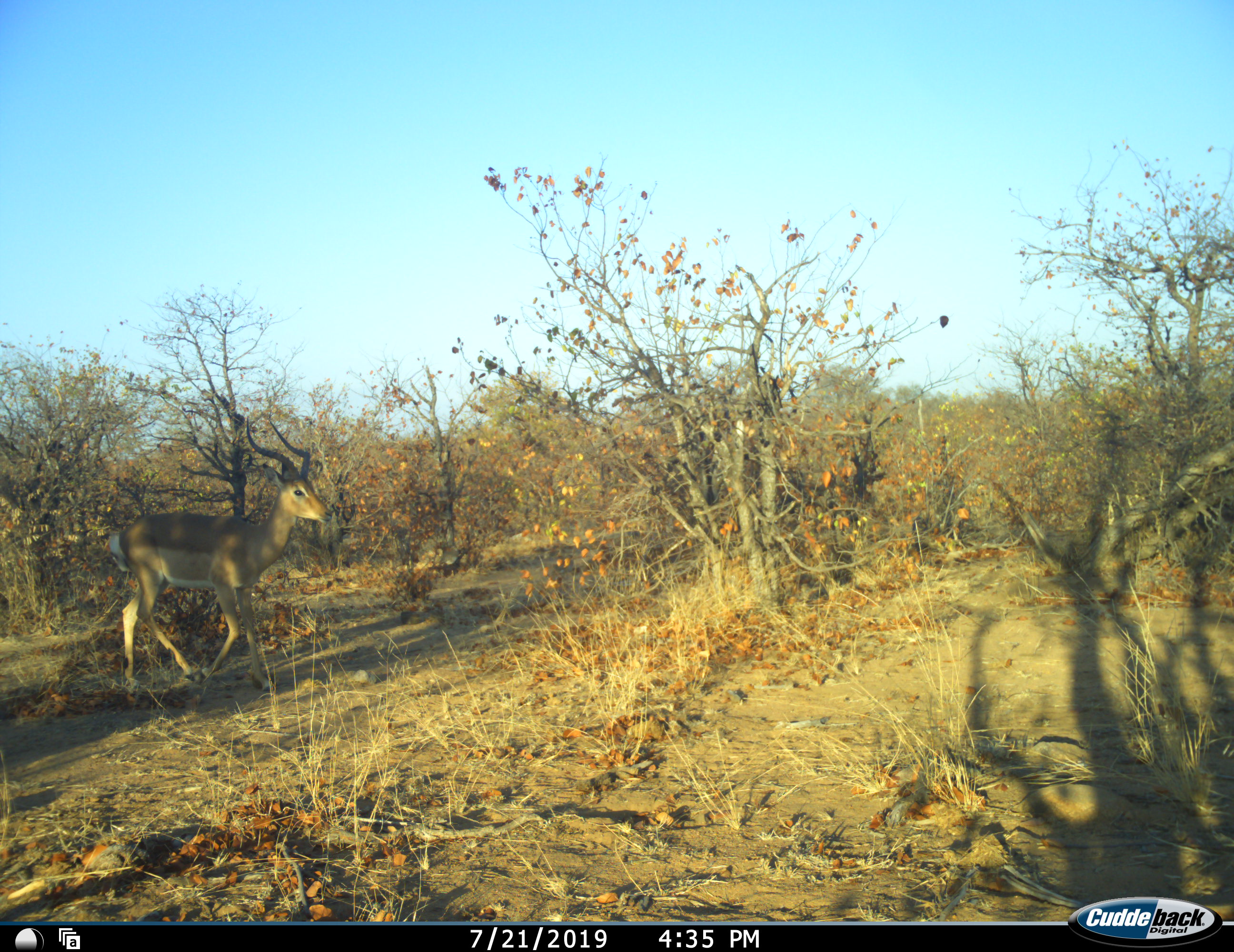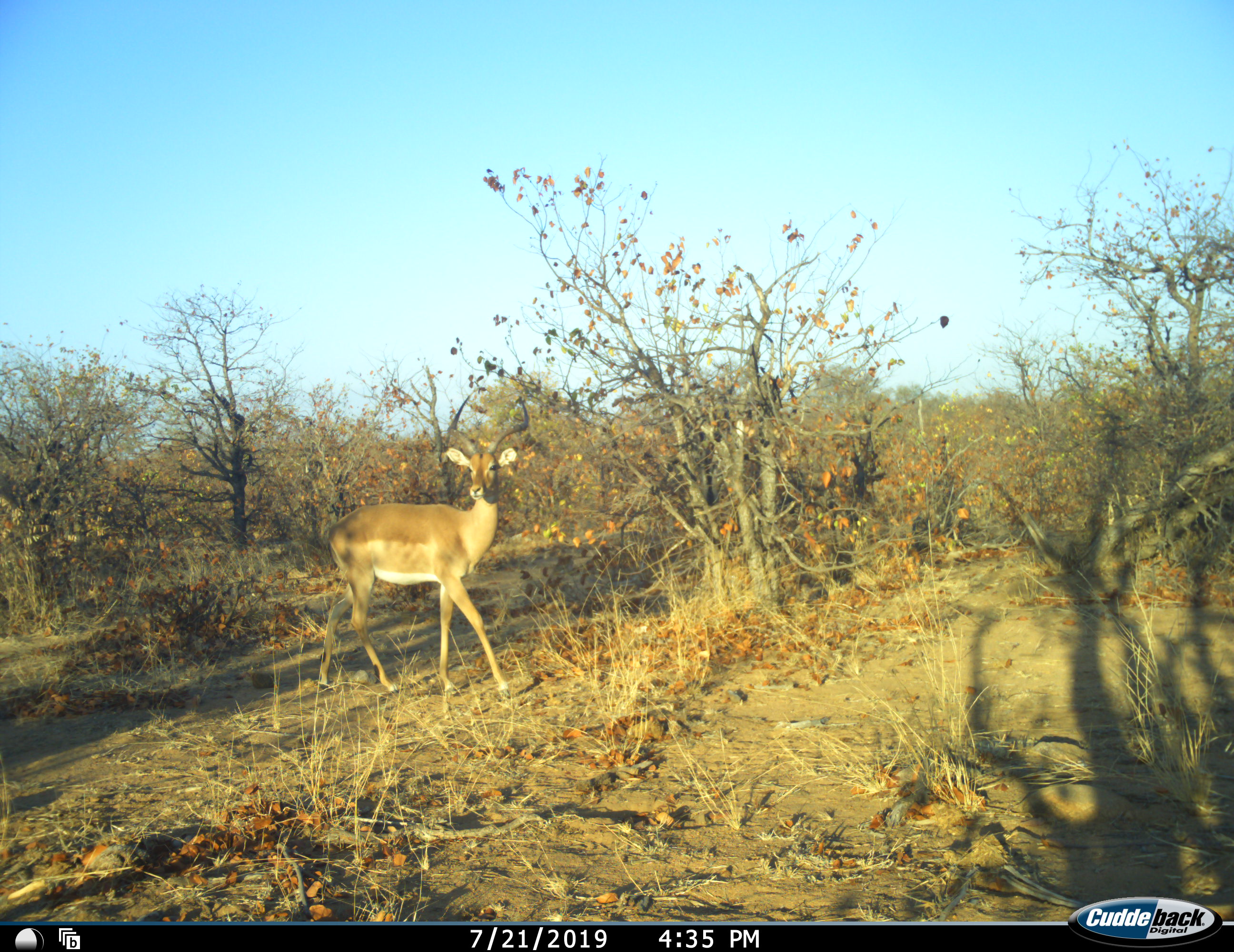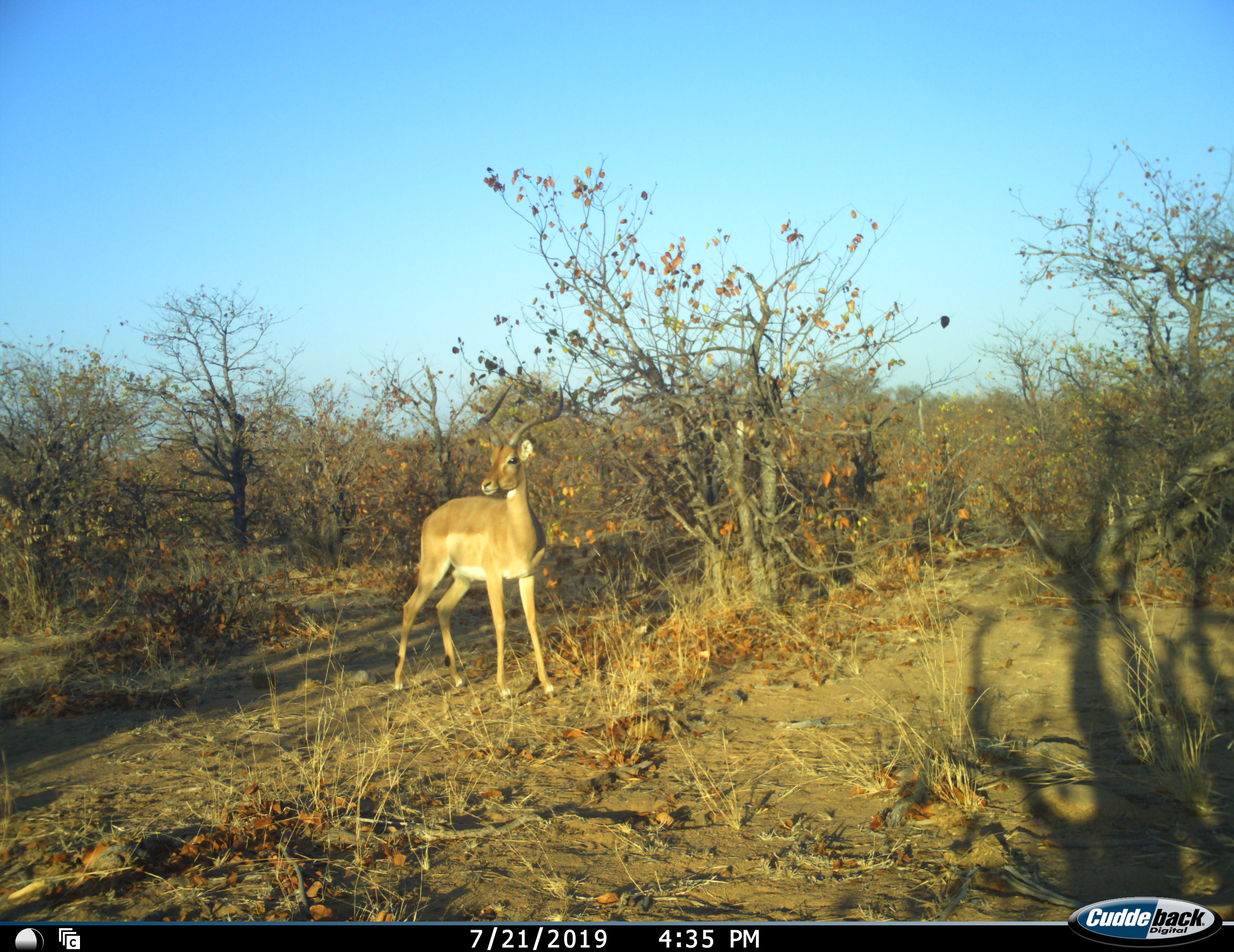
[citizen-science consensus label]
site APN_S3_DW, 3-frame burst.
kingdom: Animalia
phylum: Chordata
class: Mammalia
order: Artiodactyla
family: Bovidae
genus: Aepyceros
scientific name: Aepyceros melampus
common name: impala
Impala (Aepyceros melampus), count 1. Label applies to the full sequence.